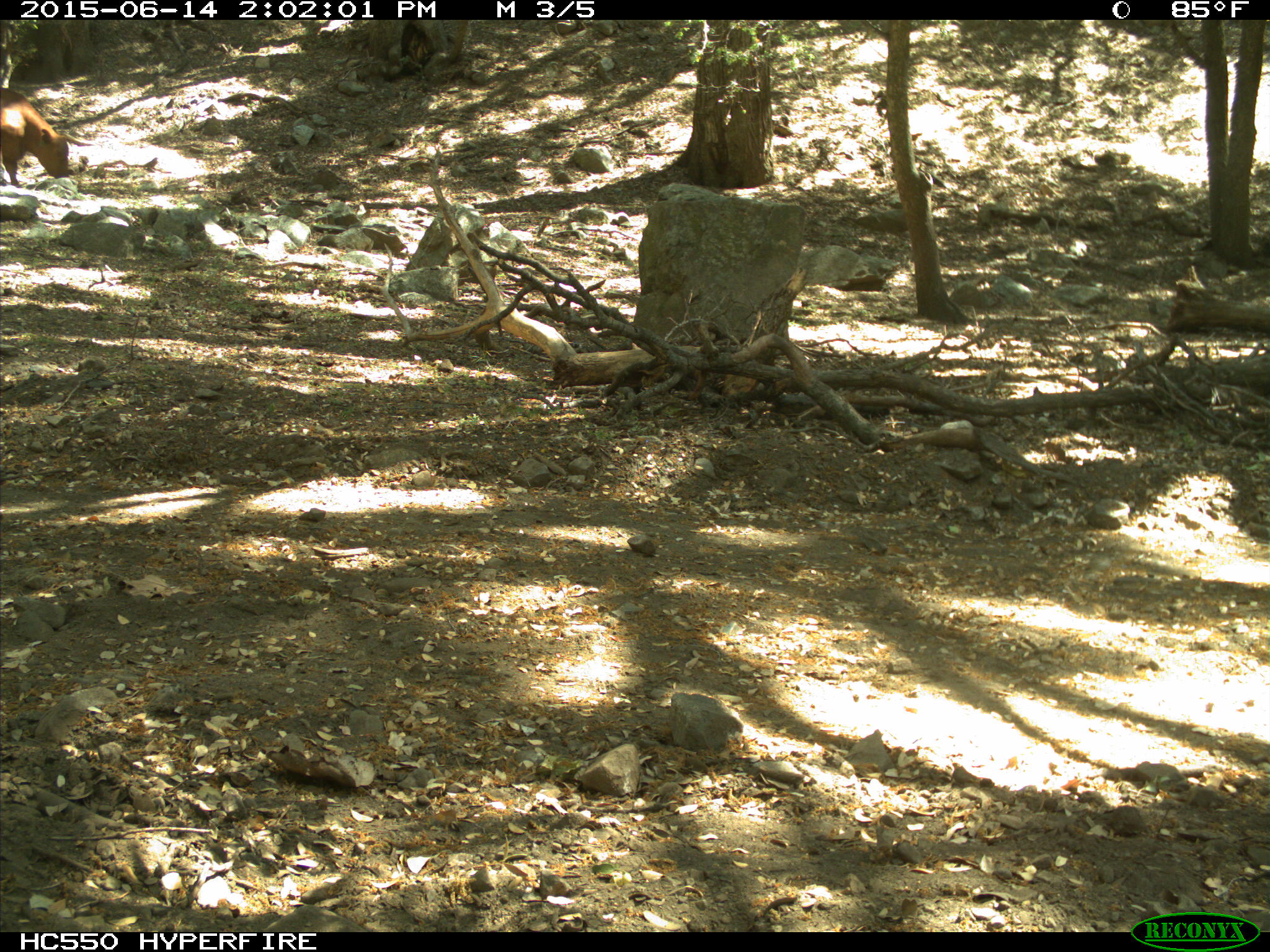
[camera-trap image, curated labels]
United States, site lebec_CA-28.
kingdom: Animalia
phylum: Chordata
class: Mammalia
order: Artiodactyla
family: Bovidae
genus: Bos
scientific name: Bos taurus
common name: domestic cow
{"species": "Bos taurus (domestic cow)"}